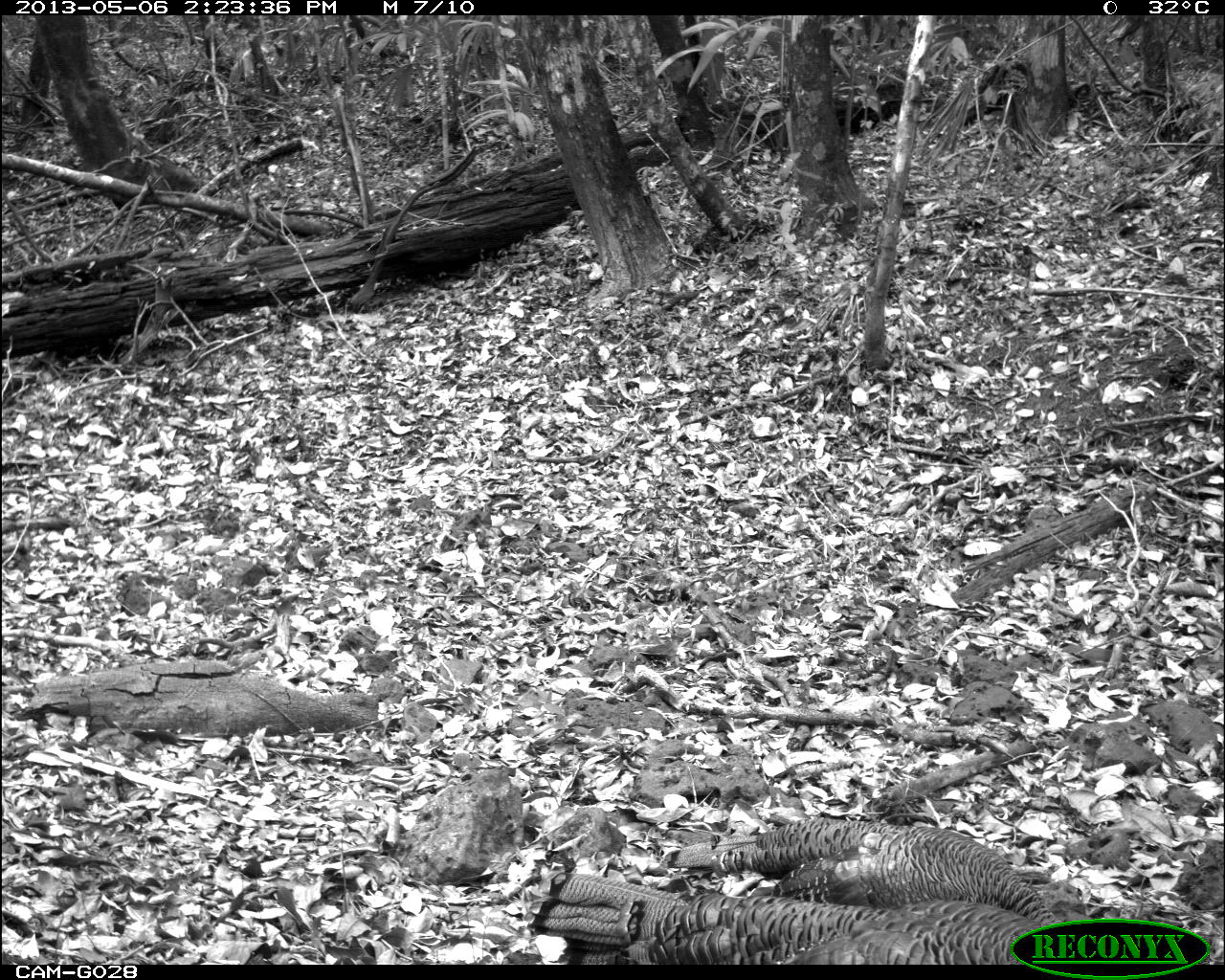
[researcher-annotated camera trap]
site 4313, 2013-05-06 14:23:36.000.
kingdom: Animalia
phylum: Chordata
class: Aves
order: Galliformes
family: Phasianidae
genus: Meleagris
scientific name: Meleagris ocellata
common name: ocellated turkey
Meleagris ocellata (ocellated turkey), count 3.